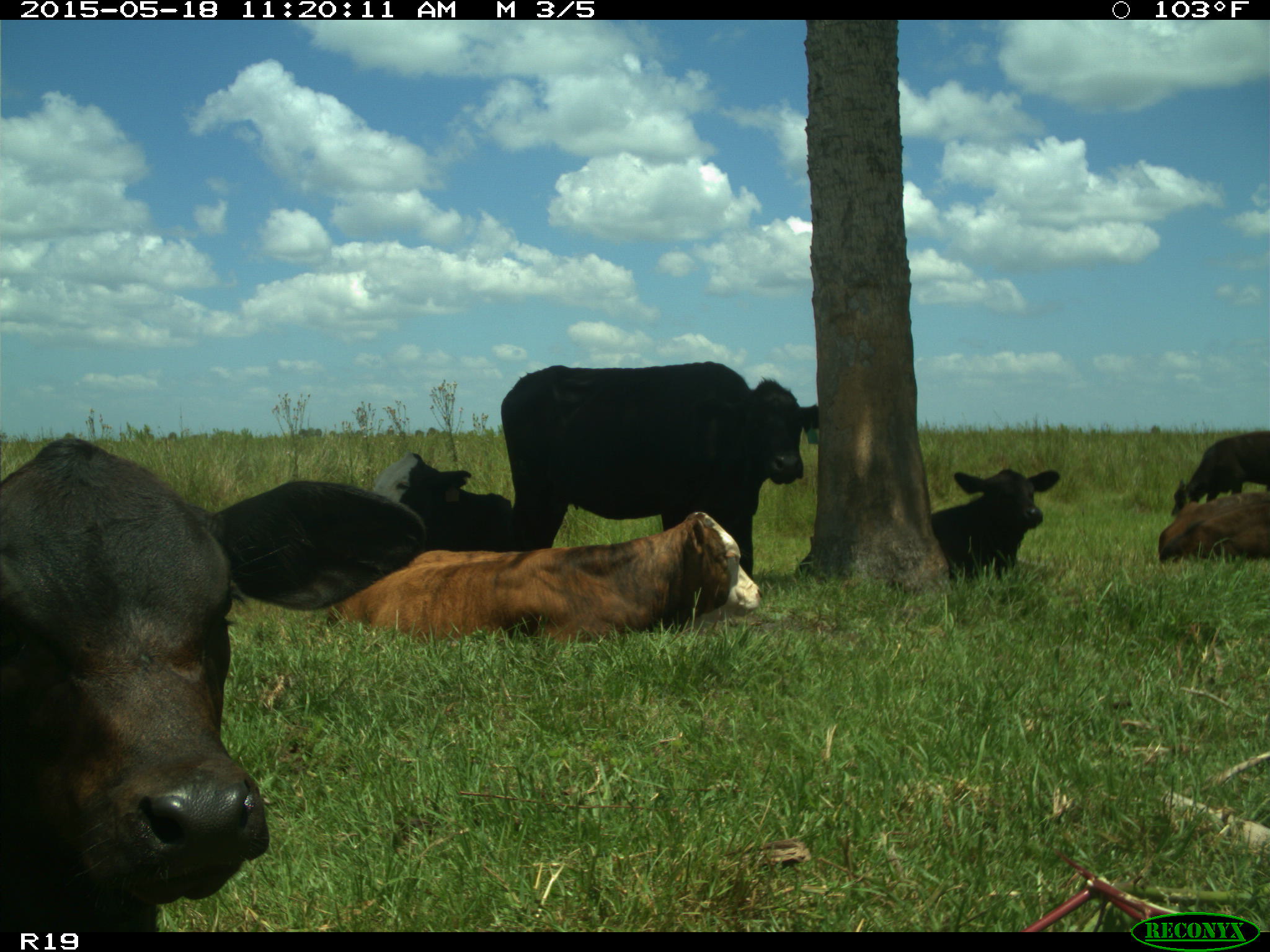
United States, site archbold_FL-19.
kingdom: Animalia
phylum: Chordata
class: Mammalia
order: Artiodactyla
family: Bovidae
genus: Bos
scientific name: Bos taurus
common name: domestic cow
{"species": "Bos taurus (domestic cow)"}